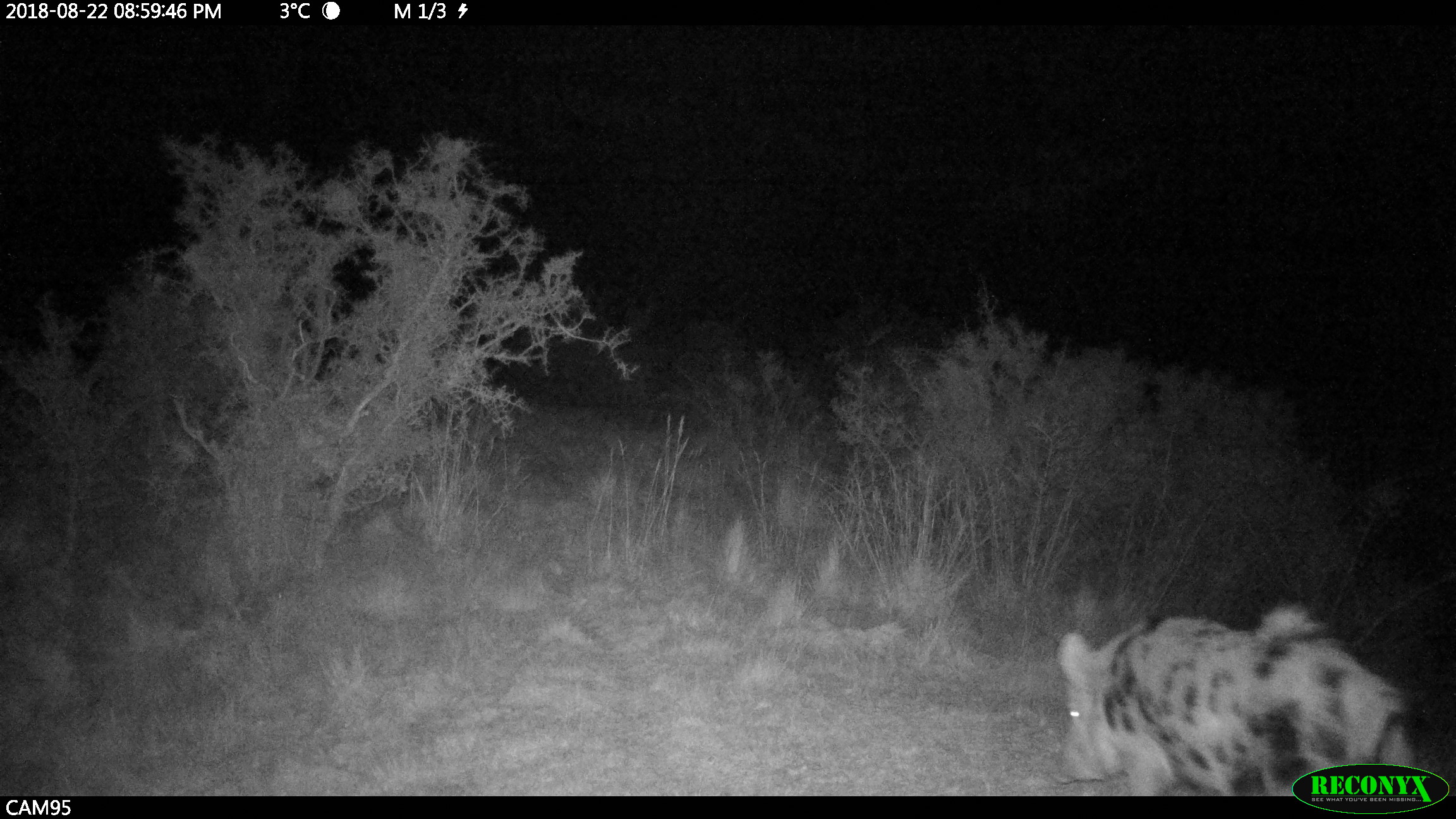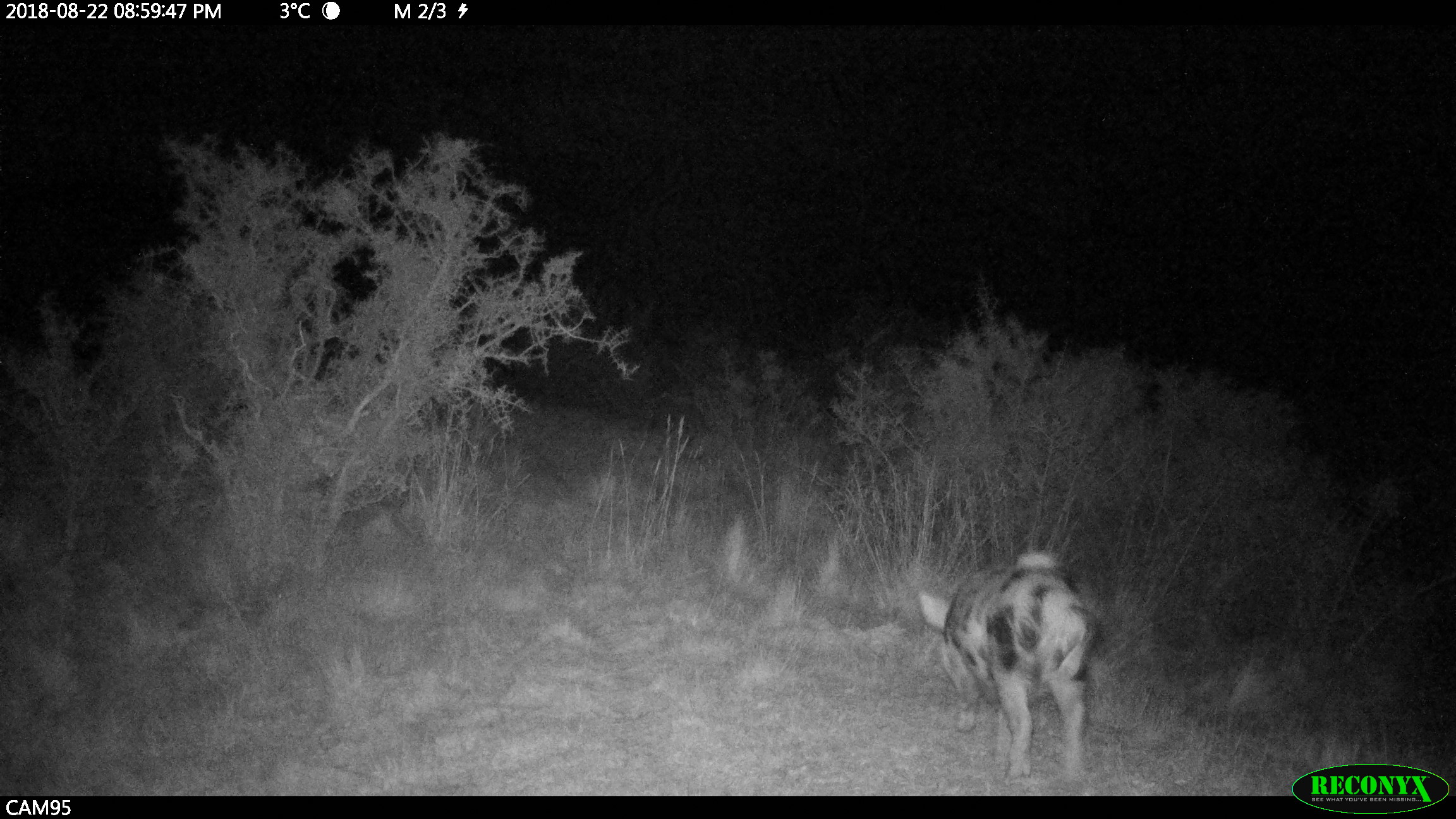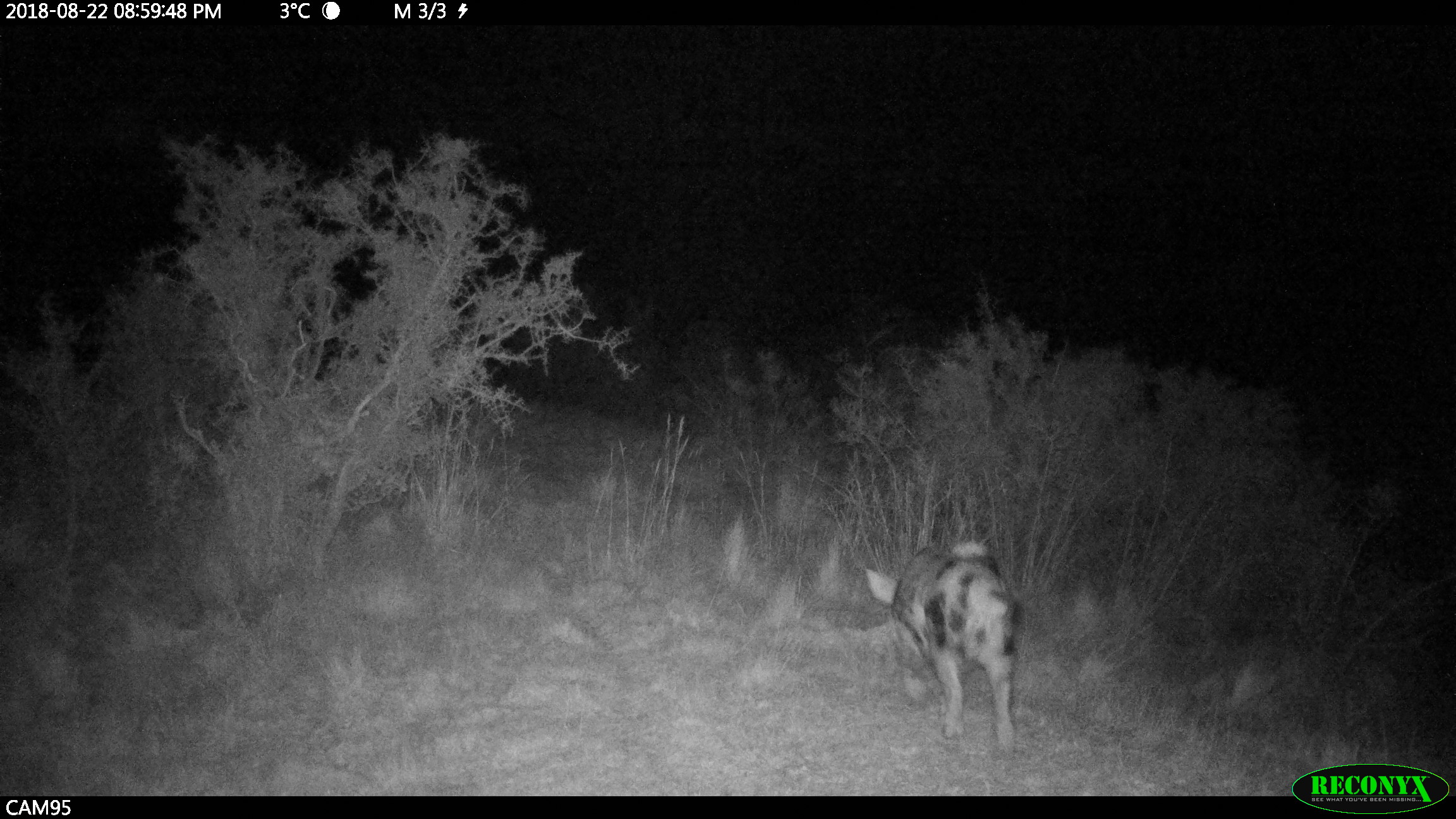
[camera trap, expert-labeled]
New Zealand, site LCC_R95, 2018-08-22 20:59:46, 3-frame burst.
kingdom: Animalia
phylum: Chordata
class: Mammalia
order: Artiodactyla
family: Suidae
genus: Sus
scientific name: Sus scrofa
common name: pig